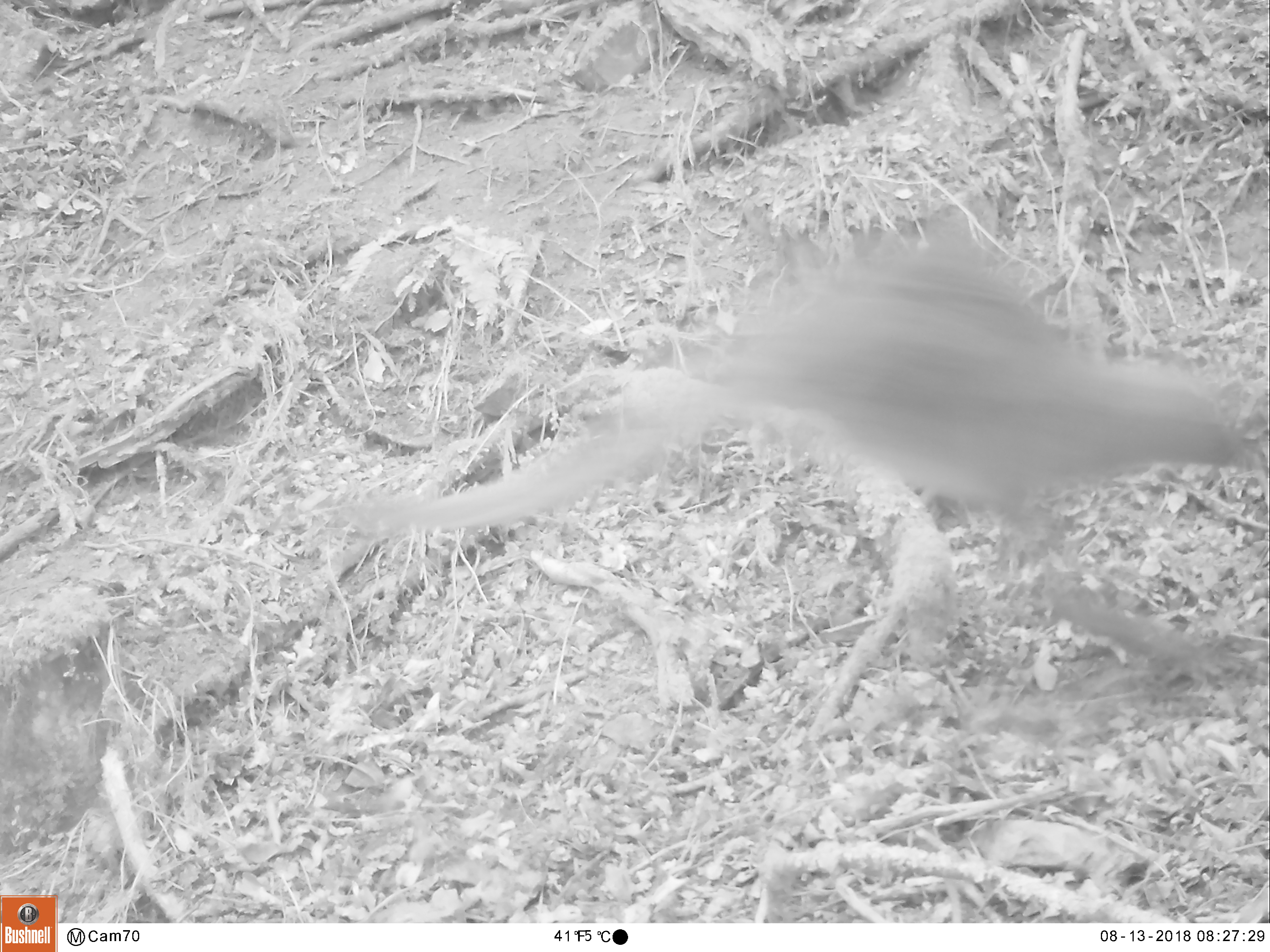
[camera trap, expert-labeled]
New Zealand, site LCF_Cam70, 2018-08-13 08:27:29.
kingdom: Animalia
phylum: Chordata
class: Mammalia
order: Diprotodontia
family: Macropodidae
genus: Notamacropus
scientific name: Notamacropus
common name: wallaby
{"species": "wallaby (Notamacropus)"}